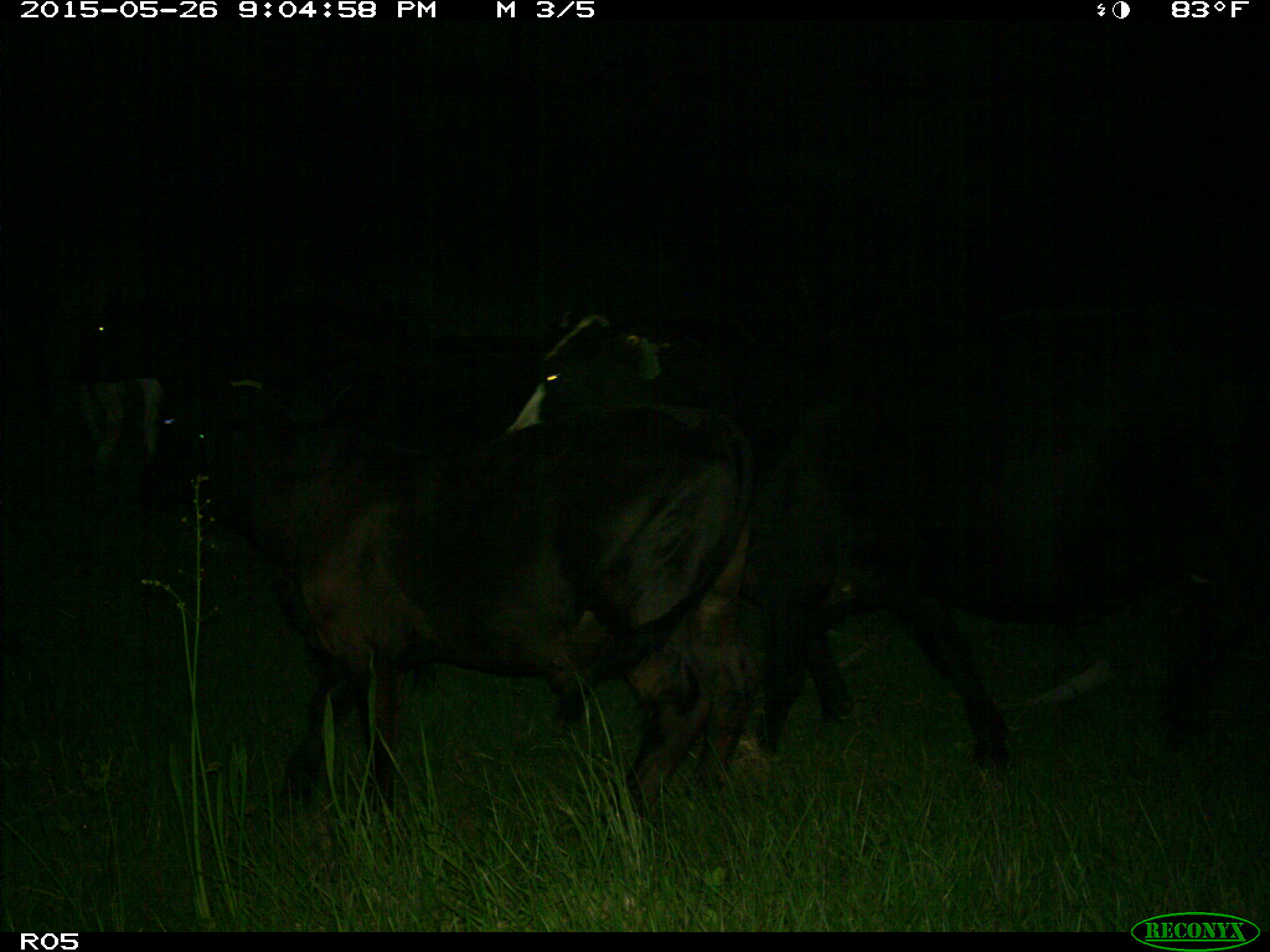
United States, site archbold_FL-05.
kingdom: Animalia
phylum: Chordata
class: Mammalia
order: Artiodactyla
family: Bovidae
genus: Bos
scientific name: Bos taurus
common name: domestic cow